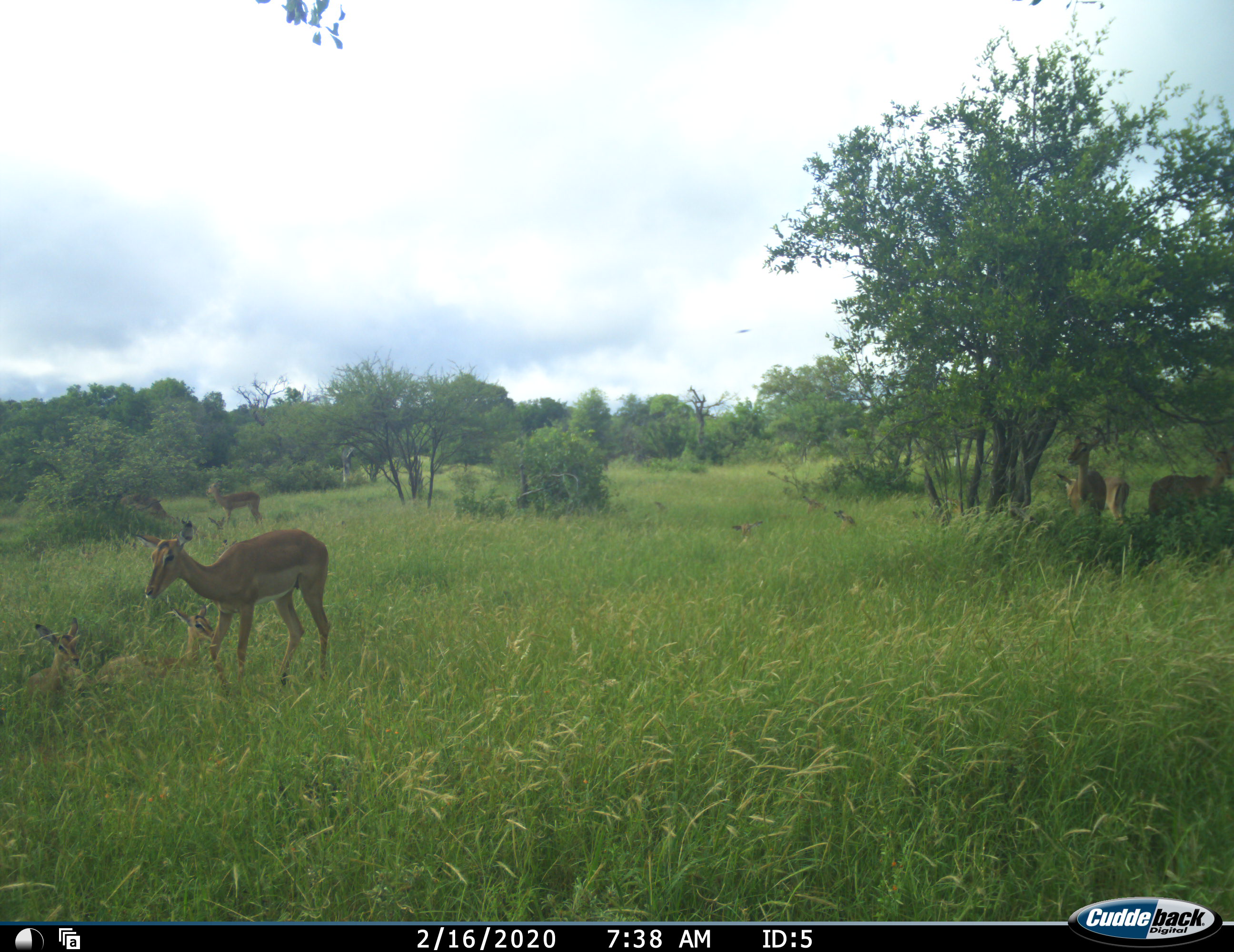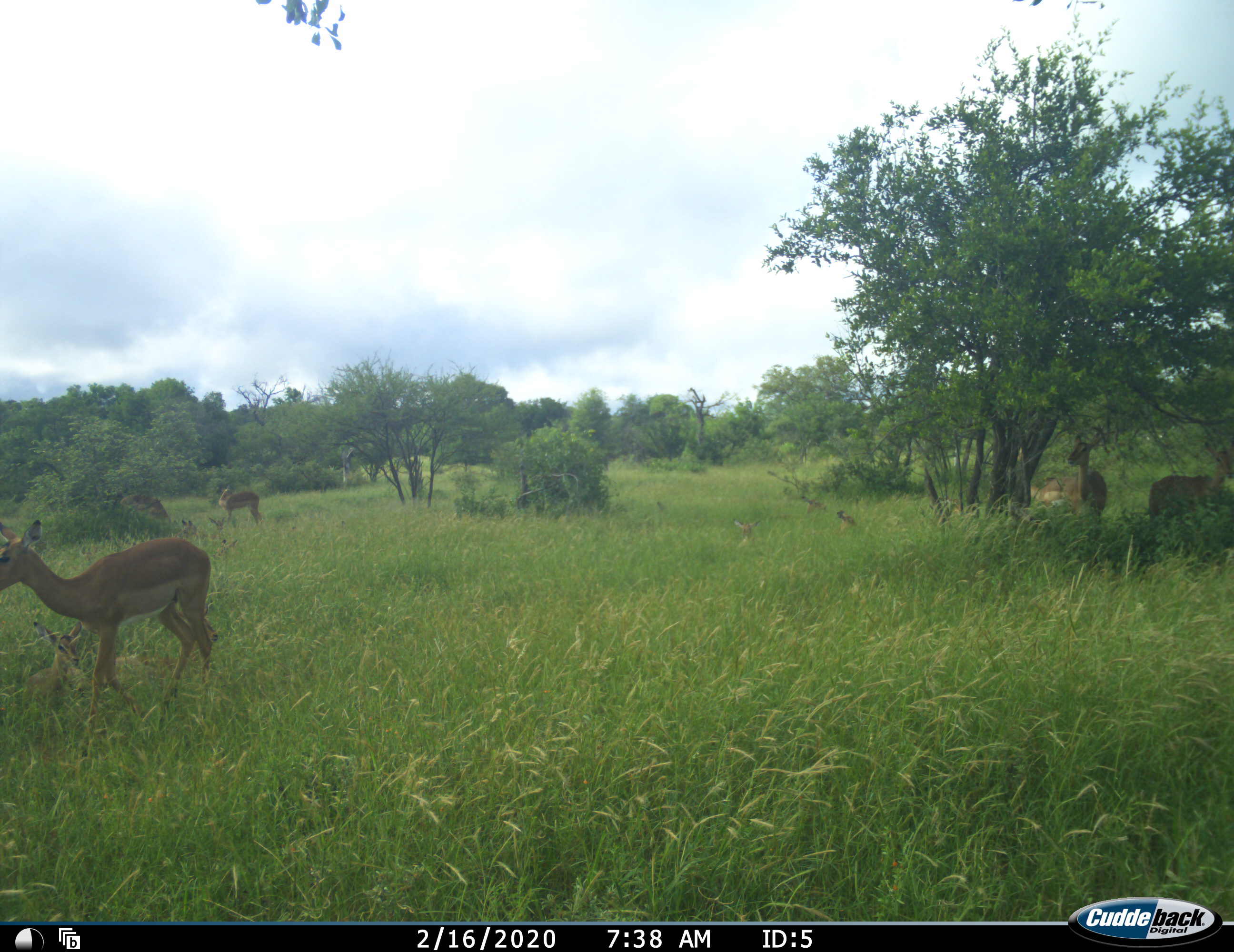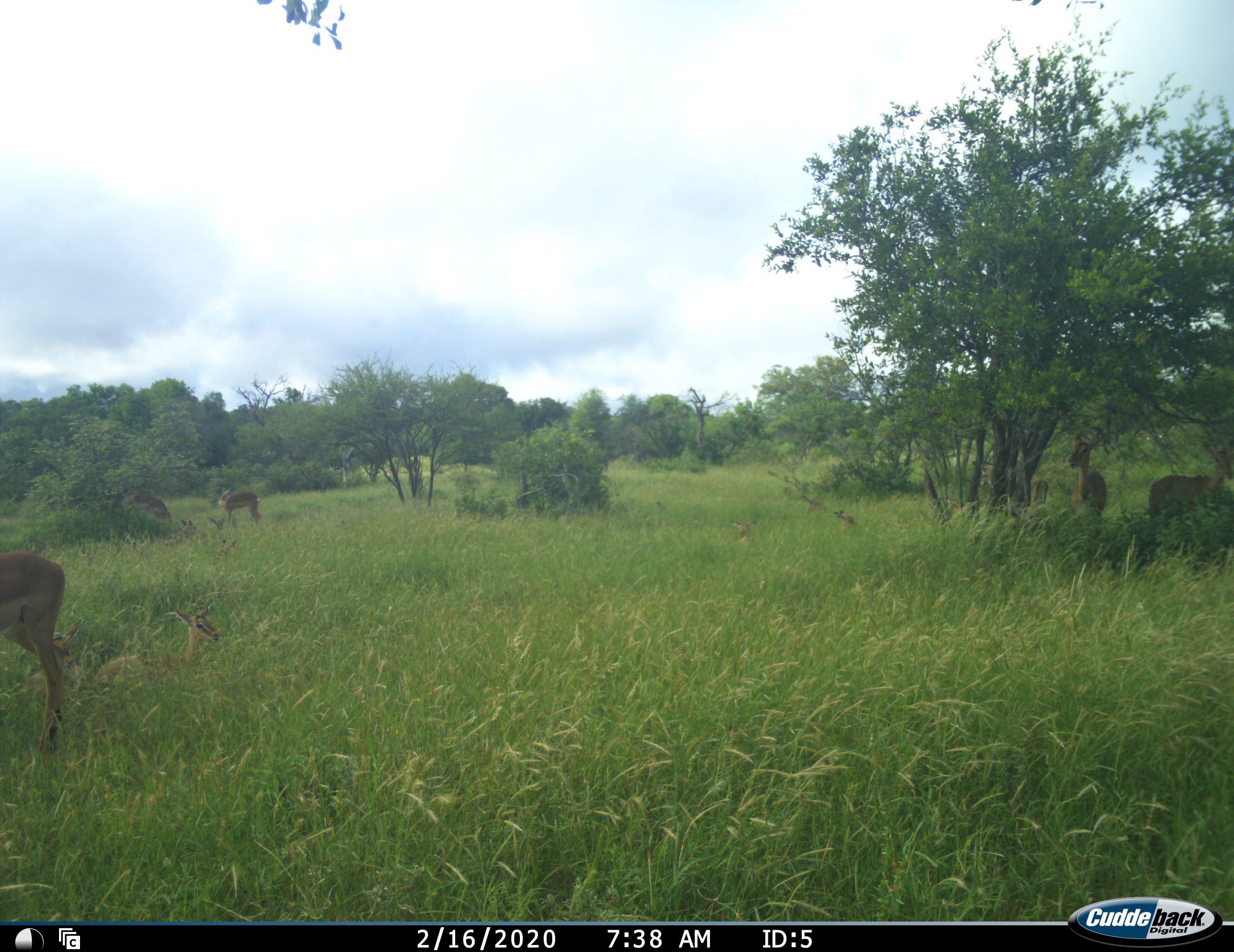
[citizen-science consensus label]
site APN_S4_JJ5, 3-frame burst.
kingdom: Animalia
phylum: Chordata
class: Mammalia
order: Artiodactyla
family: Bovidae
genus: Aepyceros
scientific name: Aepyceros melampus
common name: impala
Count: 7.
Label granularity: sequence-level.